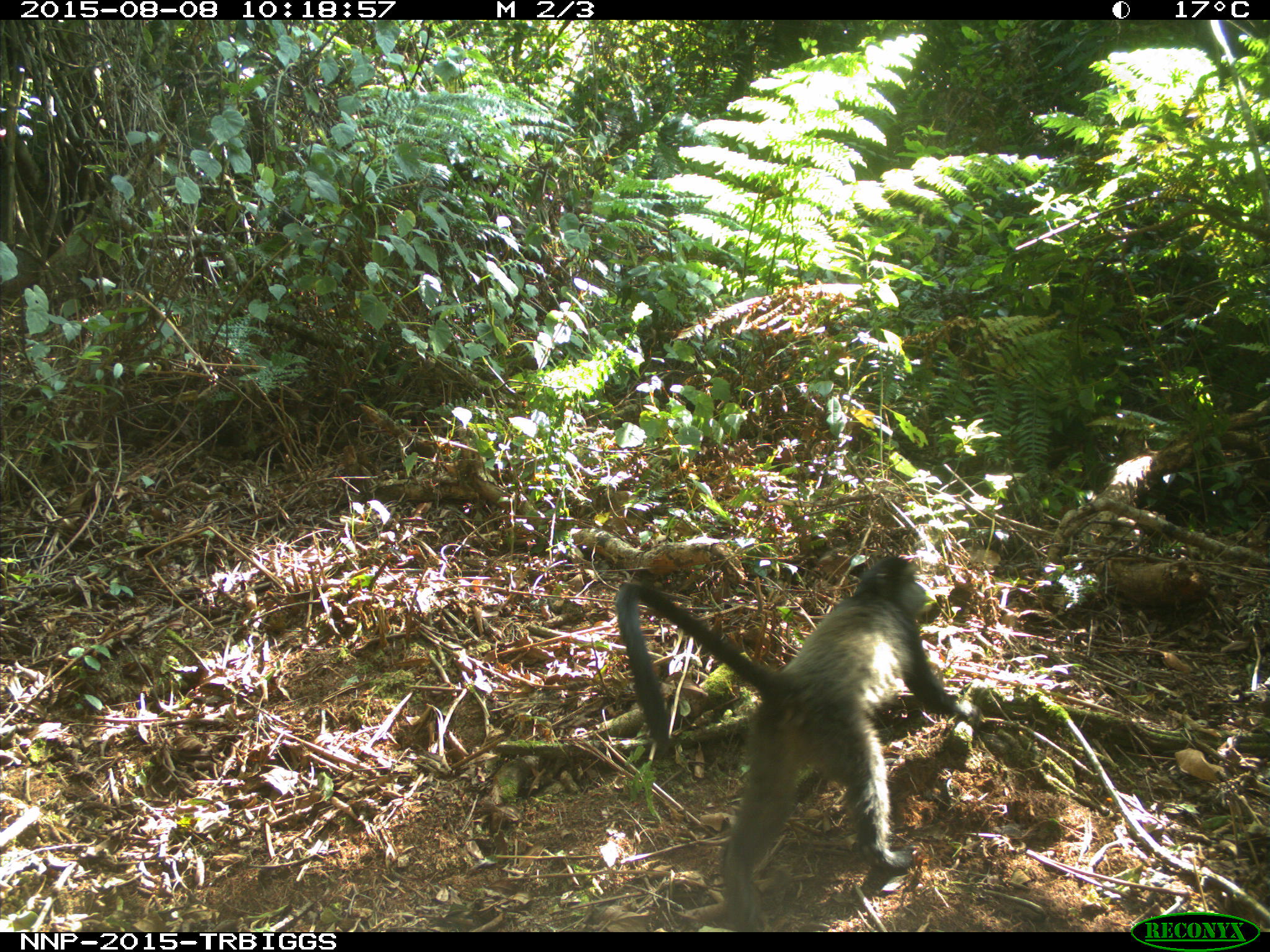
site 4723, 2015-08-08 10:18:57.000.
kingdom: Animalia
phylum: Chordata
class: Mammalia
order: Primates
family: Cercopithecidae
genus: Cercopithecus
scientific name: Cercopithecus mitis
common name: blue monkey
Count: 1.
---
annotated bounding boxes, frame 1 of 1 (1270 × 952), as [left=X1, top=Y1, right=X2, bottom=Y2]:
cercopithecus mitis: [left=613, top=553, right=973, bottom=931]